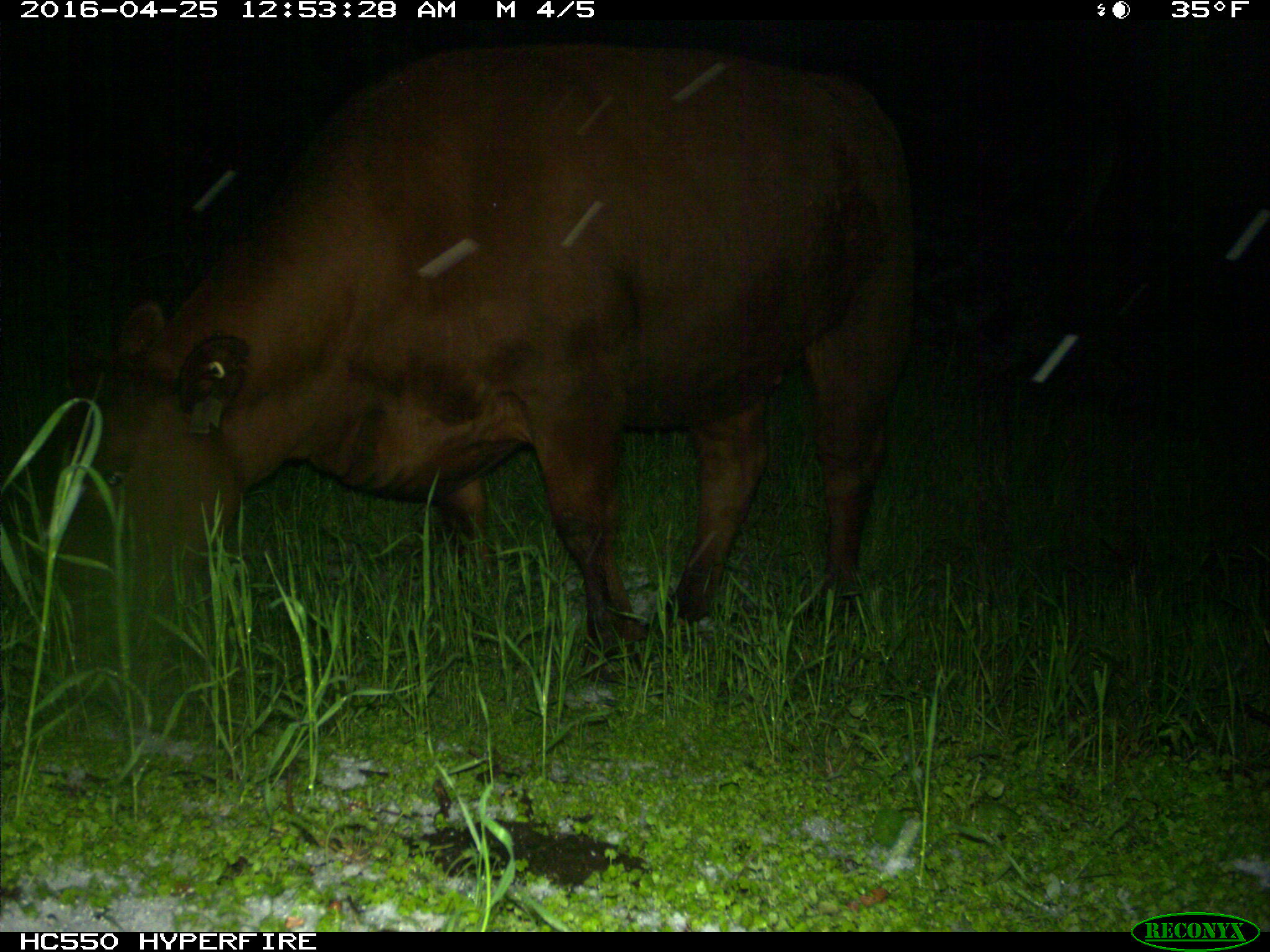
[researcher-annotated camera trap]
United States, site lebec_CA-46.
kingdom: Animalia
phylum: Chordata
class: Mammalia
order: Artiodactyla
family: Bovidae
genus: Bos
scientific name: Bos taurus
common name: domestic cow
Bos taurus (domestic cow).